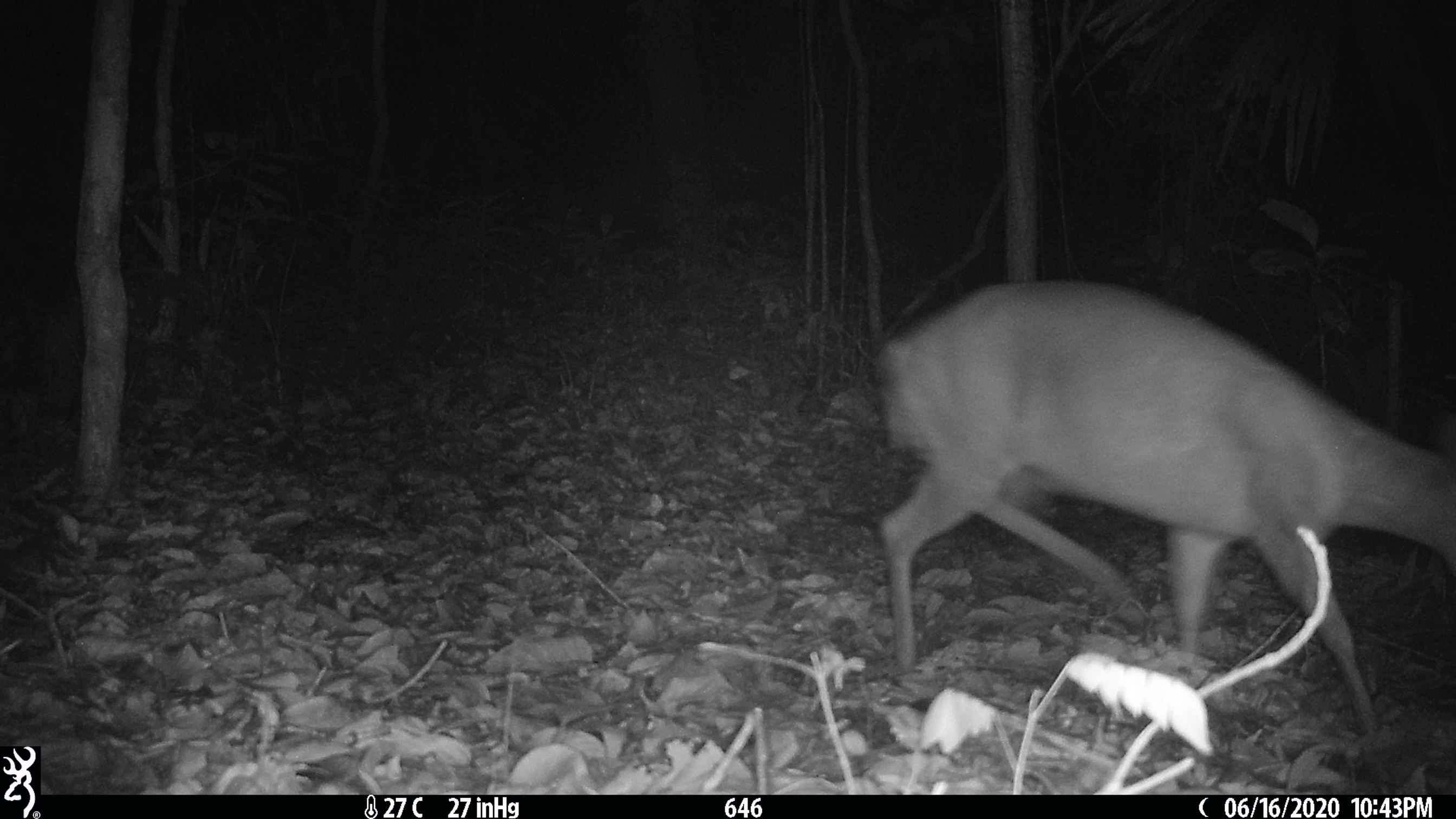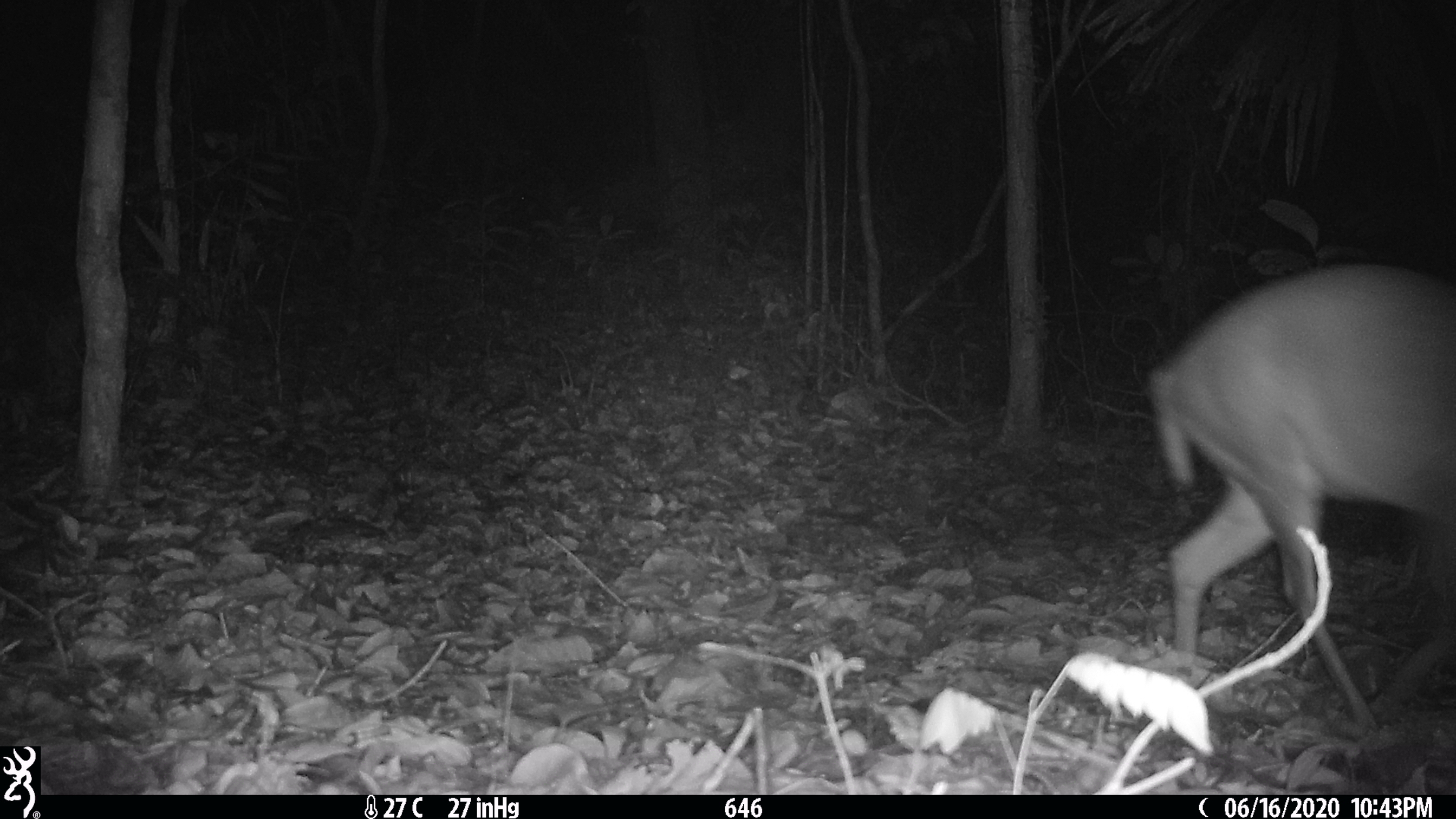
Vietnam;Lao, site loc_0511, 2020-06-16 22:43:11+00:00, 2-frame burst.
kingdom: Animalia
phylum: Chordata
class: Mammalia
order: Artiodactyla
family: Cervidae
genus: Muntiacus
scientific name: Muntiacus rooseveltorum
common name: roosevelt's muntjac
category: roosevelts muntjac group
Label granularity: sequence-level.